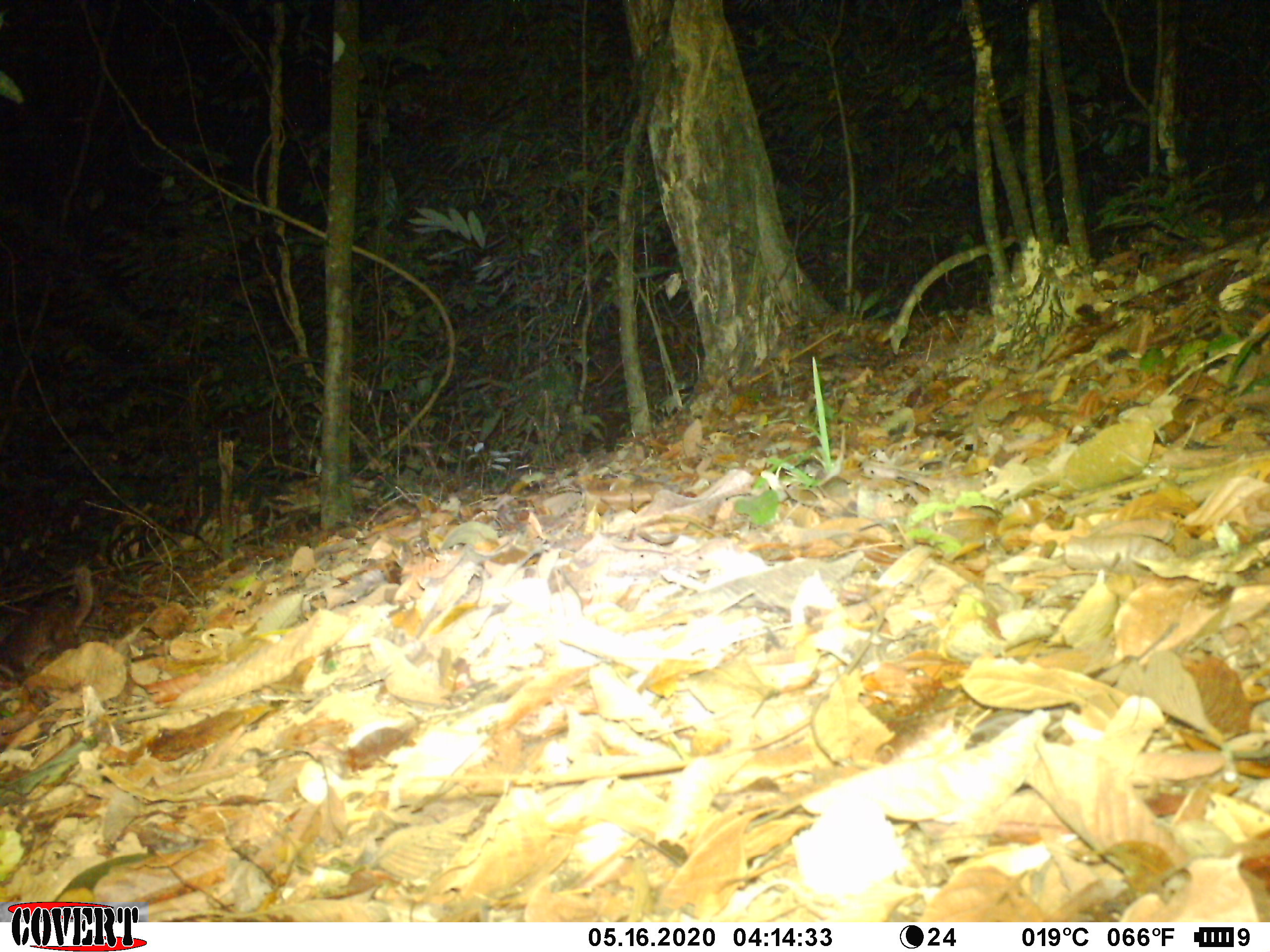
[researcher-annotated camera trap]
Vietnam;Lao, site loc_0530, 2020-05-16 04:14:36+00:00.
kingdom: Animalia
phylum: Chordata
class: Mammalia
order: Carnivora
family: Mustelidae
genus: Melogale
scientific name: Melogale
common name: ferret badger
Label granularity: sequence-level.